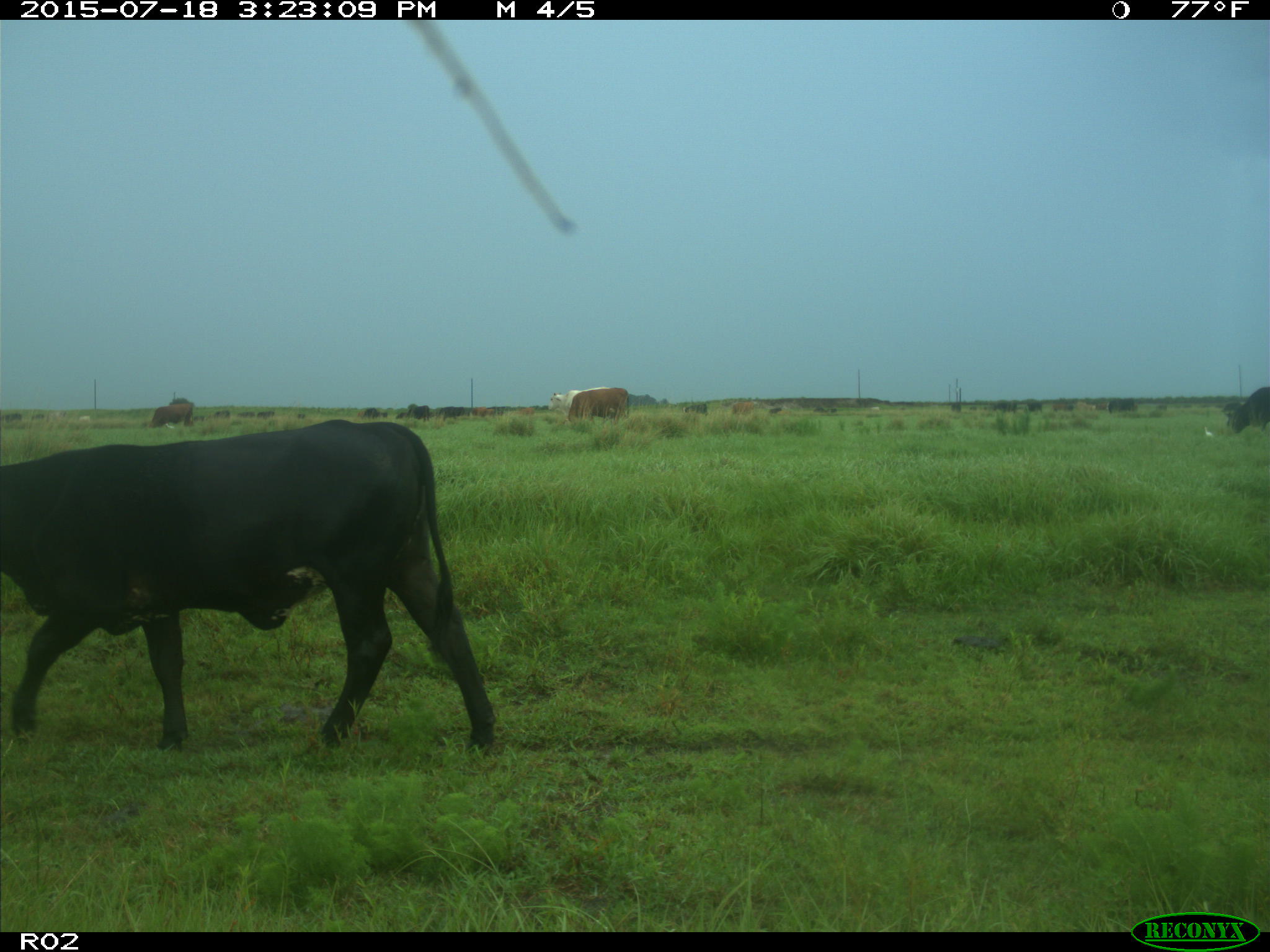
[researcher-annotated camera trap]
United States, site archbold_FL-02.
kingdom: Animalia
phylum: Chordata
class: Mammalia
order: Artiodactyla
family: Bovidae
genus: Bos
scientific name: Bos taurus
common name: domestic cow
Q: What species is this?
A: Bos taurus (domestic cow).